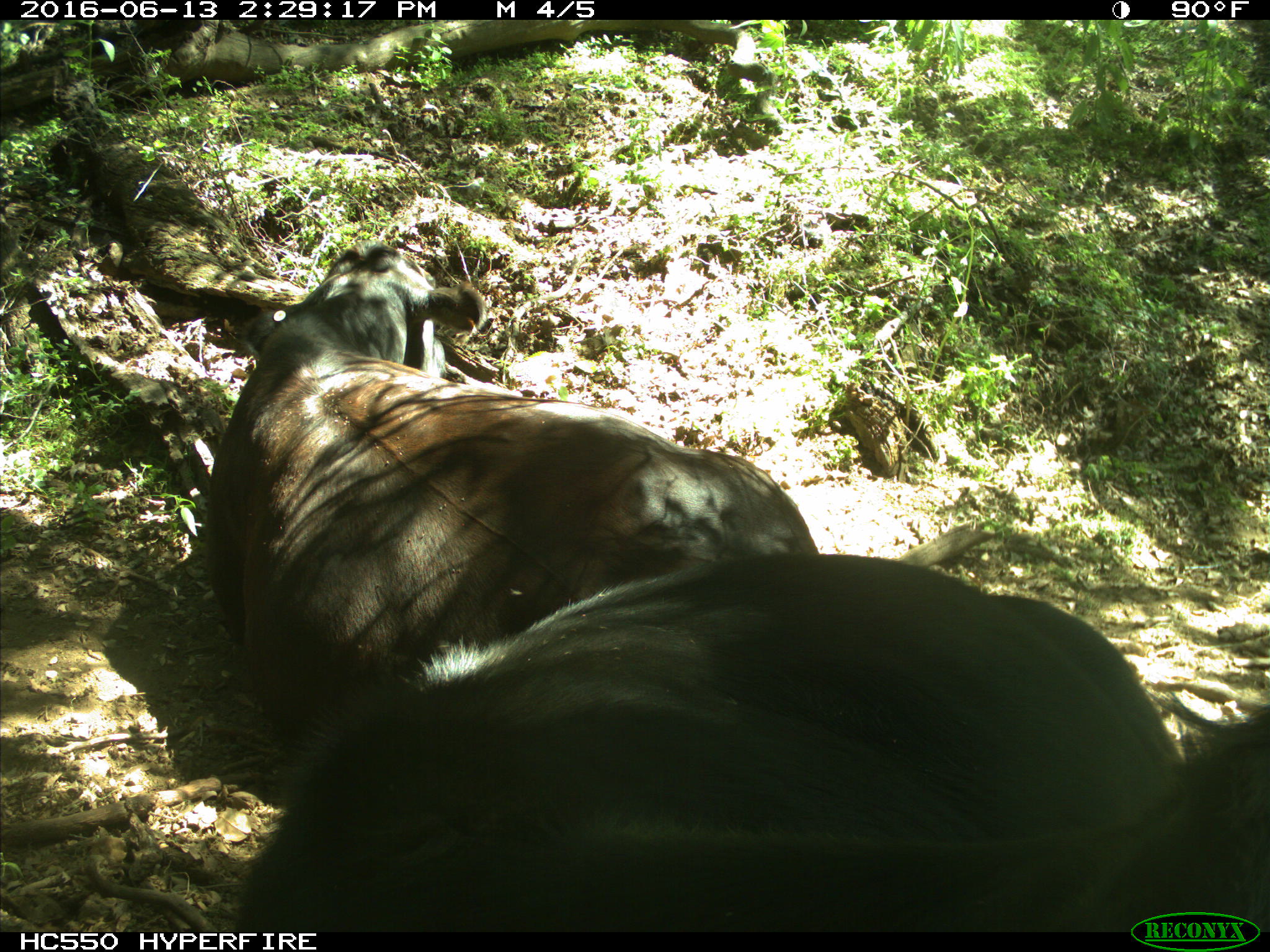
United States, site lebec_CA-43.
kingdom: Animalia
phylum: Chordata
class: Mammalia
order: Artiodactyla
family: Bovidae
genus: Bos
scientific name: Bos taurus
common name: domestic cow